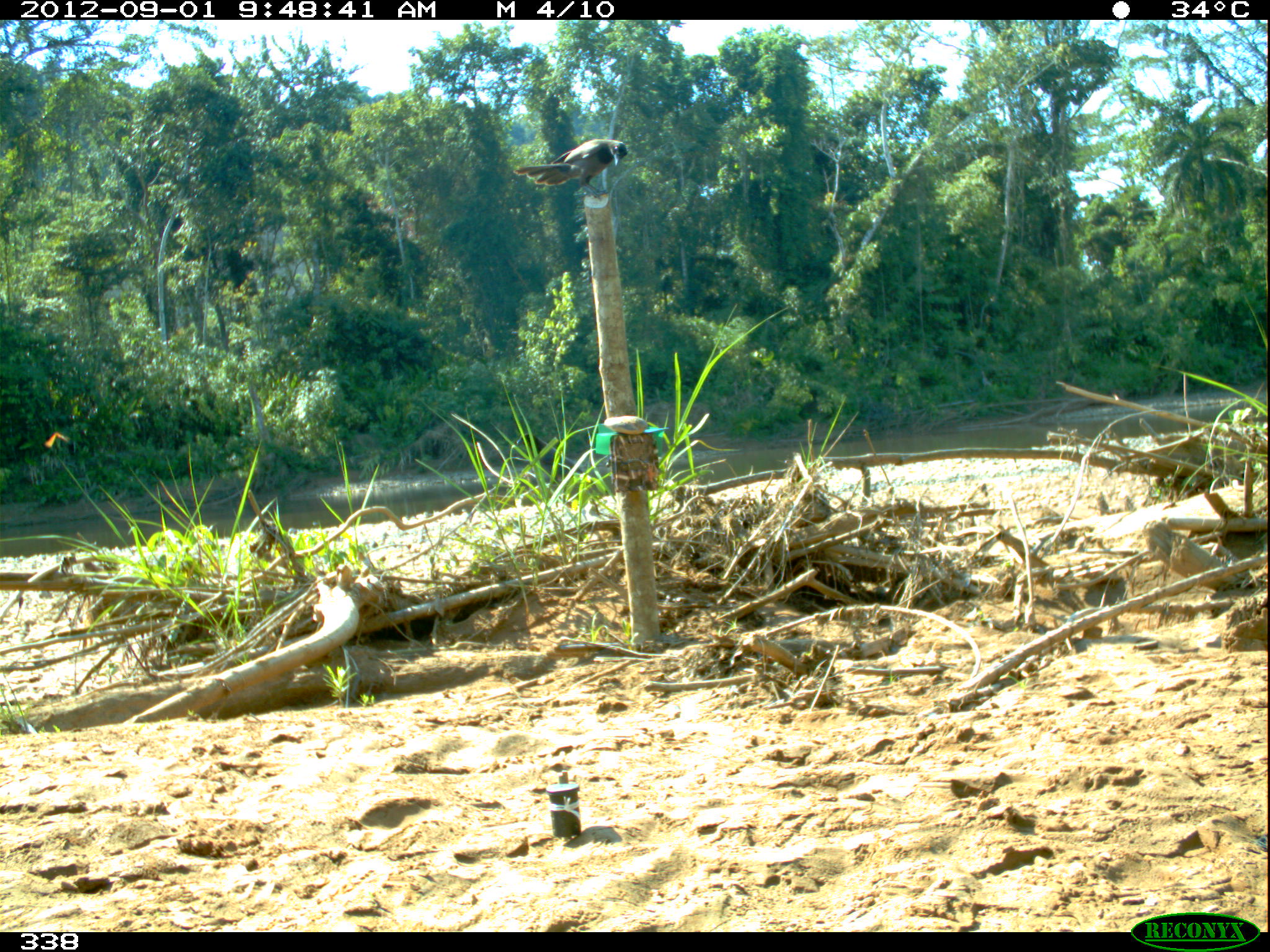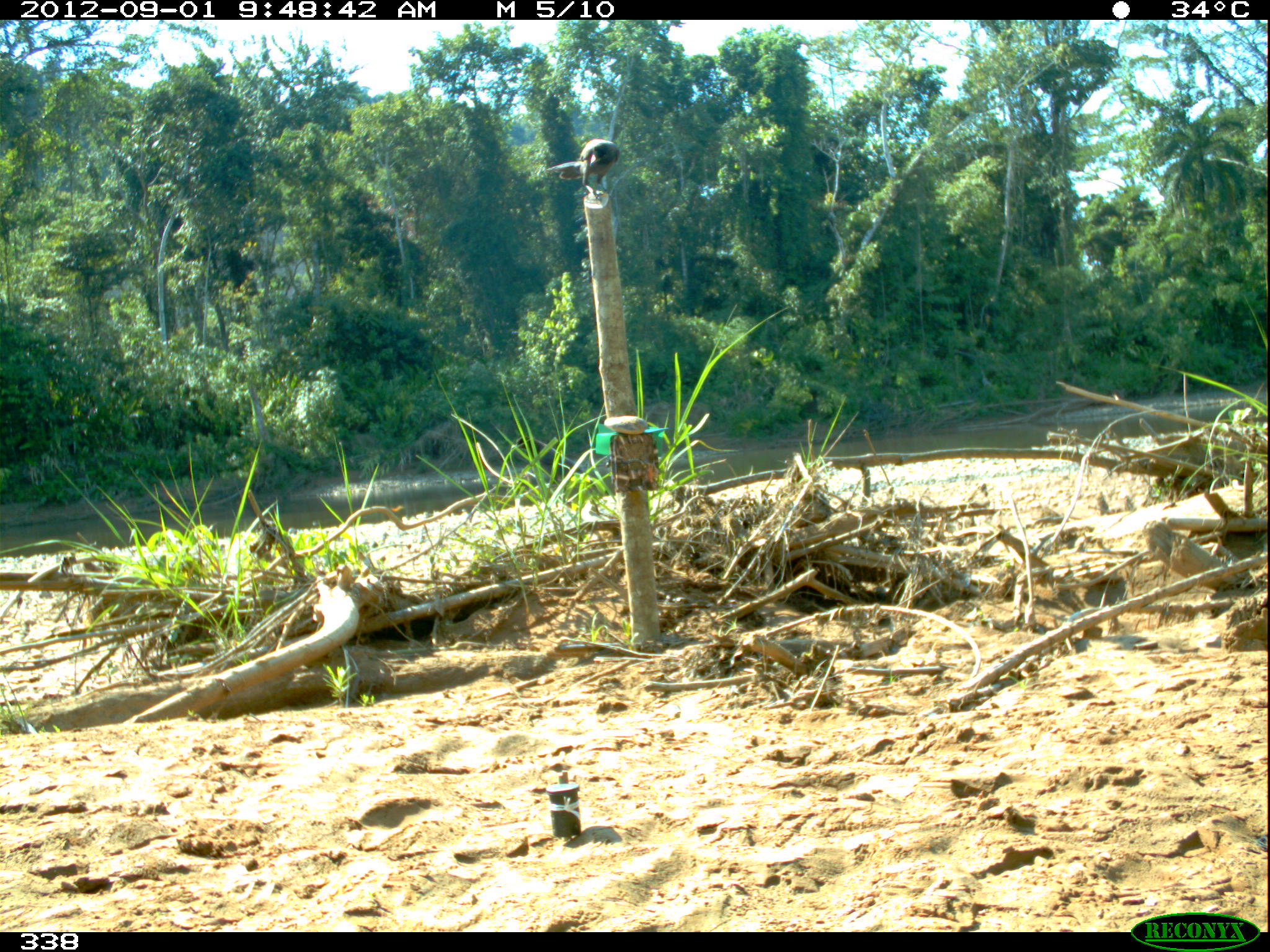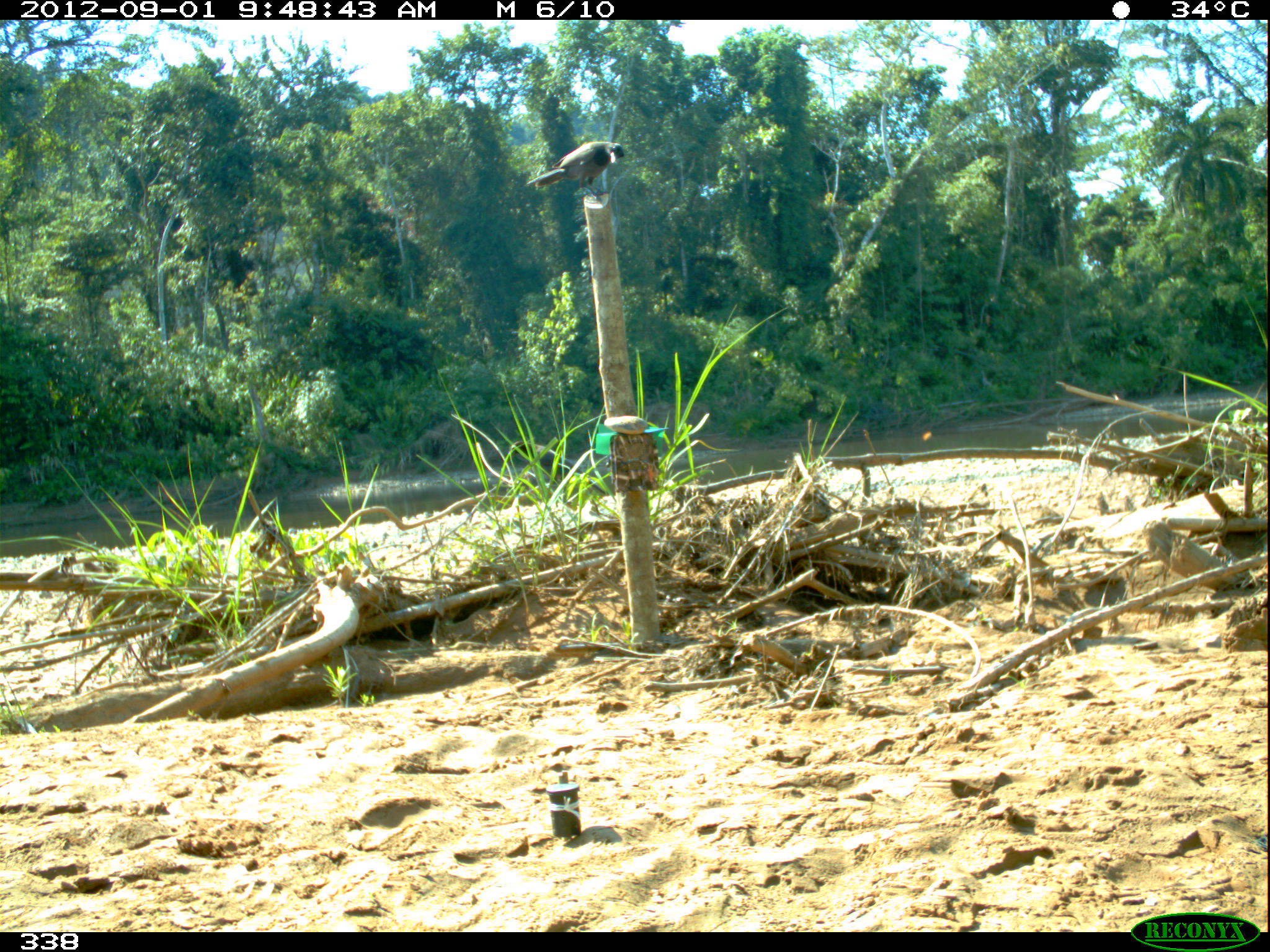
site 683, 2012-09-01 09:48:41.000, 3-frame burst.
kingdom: Animalia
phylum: Chordata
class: Aves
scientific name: Aves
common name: bird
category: unknown bird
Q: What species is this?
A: Unknown bird (bird) (Aves).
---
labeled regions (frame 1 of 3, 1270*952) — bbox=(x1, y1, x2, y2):
unknown bird: bbox=(511, 138, 628, 203); bbox=(514, 430, 586, 486)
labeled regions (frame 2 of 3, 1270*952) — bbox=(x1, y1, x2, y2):
unknown bird: bbox=(543, 138, 620, 202); bbox=(514, 436, 588, 489)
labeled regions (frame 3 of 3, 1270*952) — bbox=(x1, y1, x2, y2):
unknown bird: bbox=(526, 140, 626, 204); bbox=(510, 439, 609, 497)